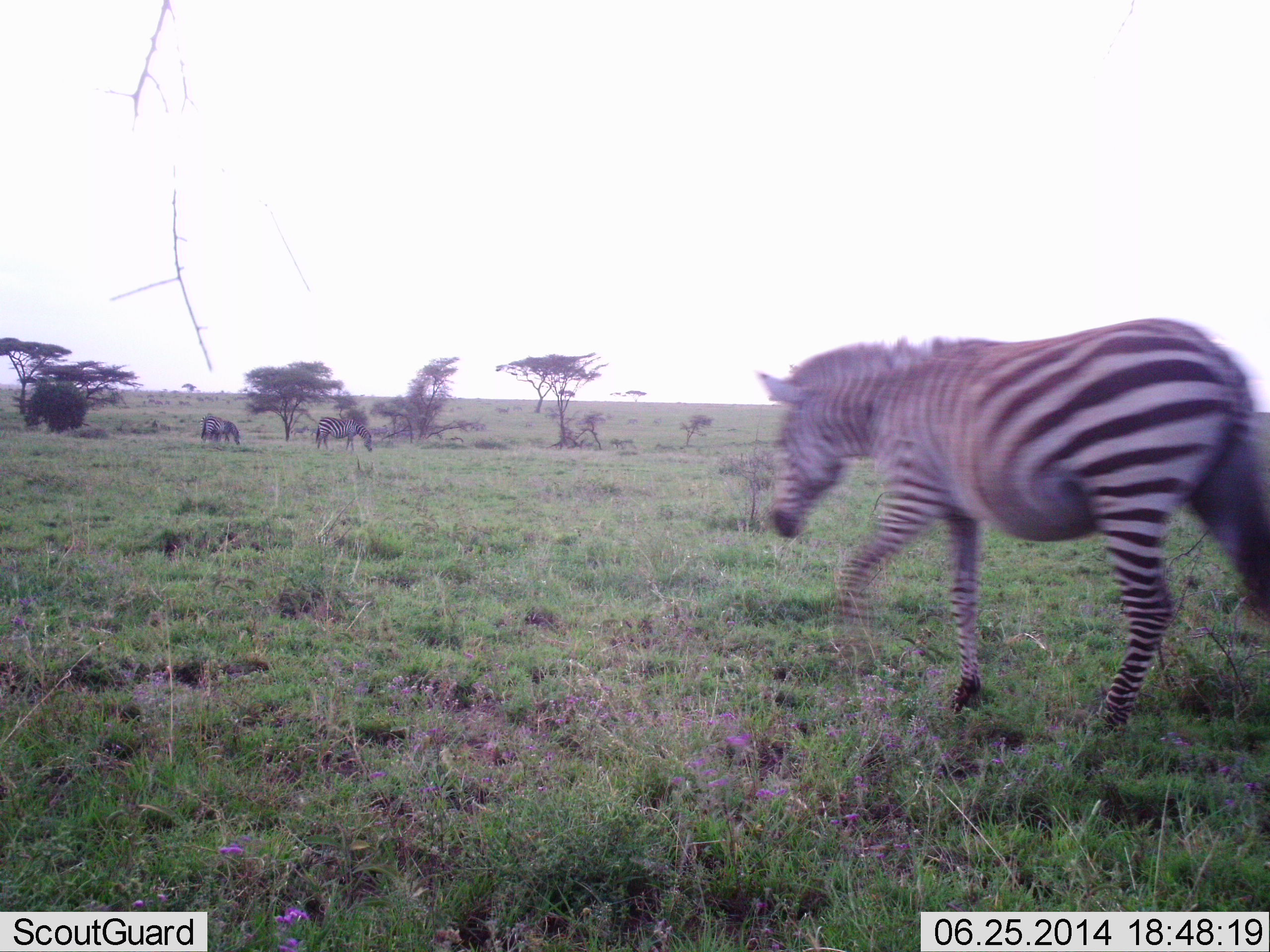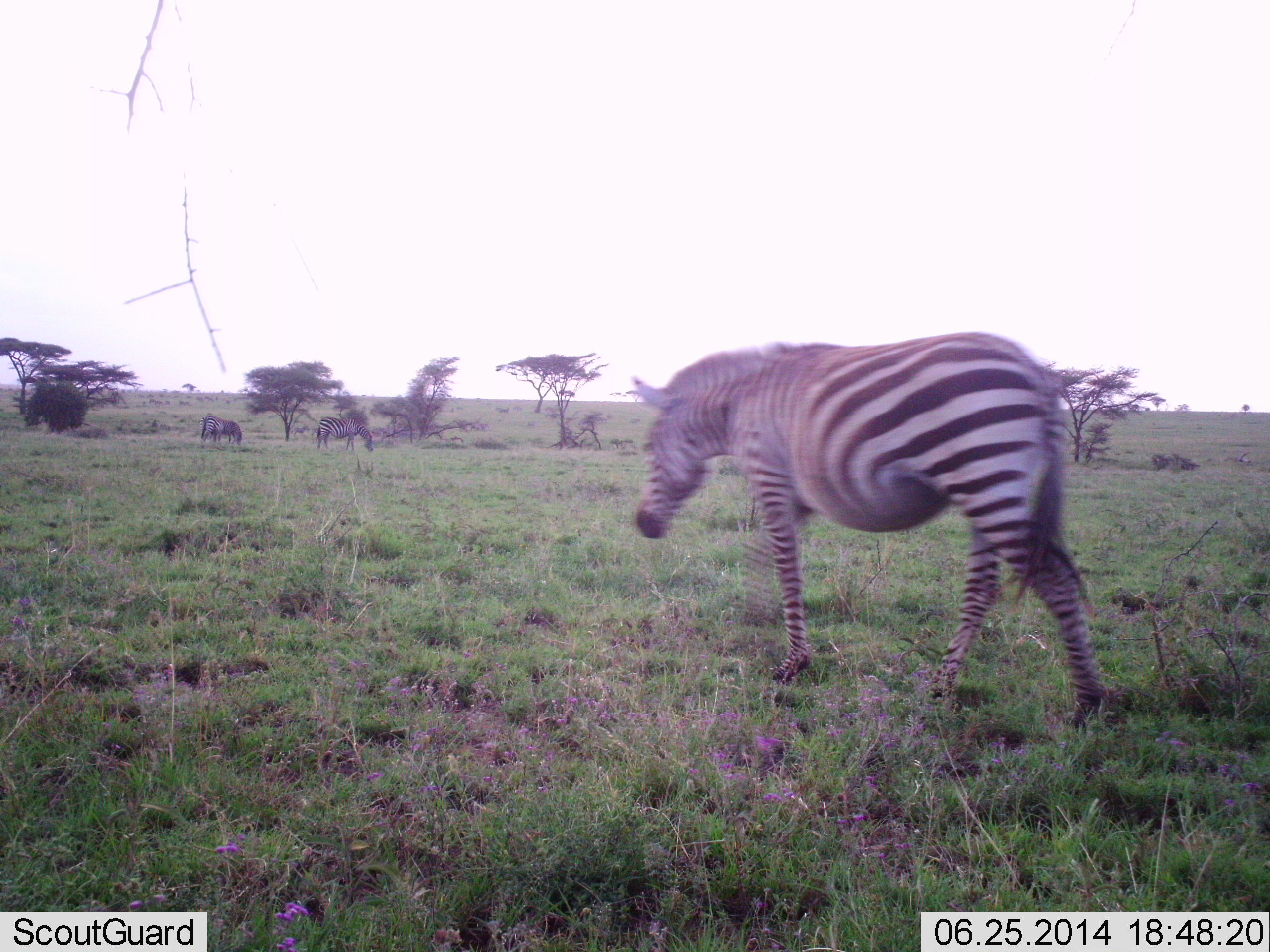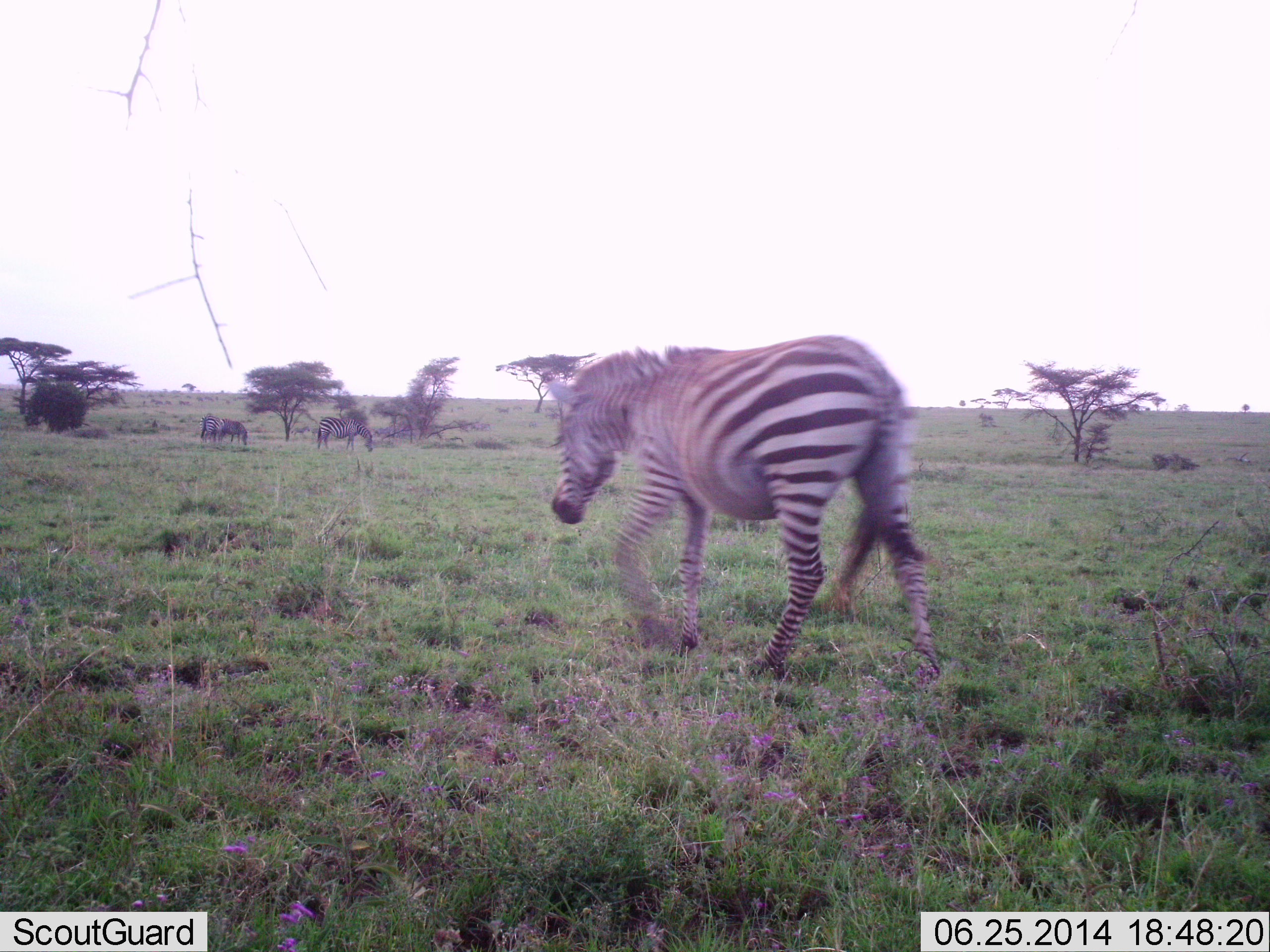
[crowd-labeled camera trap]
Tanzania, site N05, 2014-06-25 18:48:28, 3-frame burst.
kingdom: Animalia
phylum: Chordata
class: Mammalia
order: Perissodactyla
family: Equidae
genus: Equus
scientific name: Equus quagga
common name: plains zebra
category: zebra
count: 3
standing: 31%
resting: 0%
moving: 88%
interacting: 0%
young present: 0%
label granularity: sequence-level